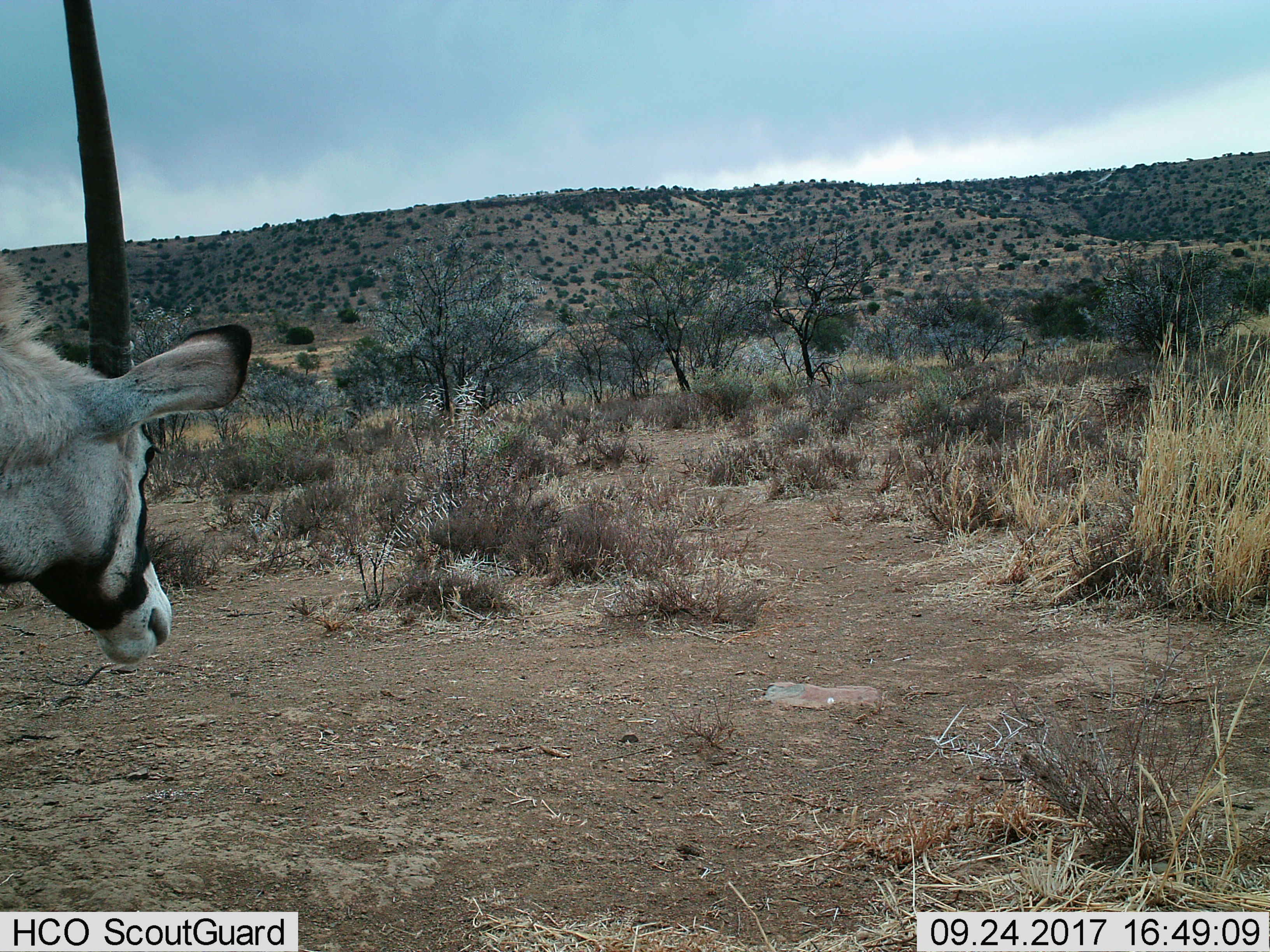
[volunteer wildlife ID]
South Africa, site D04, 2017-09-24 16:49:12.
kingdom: Animalia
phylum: Chordata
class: Mammalia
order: Artiodactyla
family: Bovidae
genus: Oryx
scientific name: Oryx gazella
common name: gemsbok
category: gemsbokoryx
Gemsbokoryx (gemsbok) (Oryx gazella), count 1. Behavior (volunteer vote fractions): standing 50%, resting 0%, moving 50%, interacting 0%. Young present (vote fraction): 0%. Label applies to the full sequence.